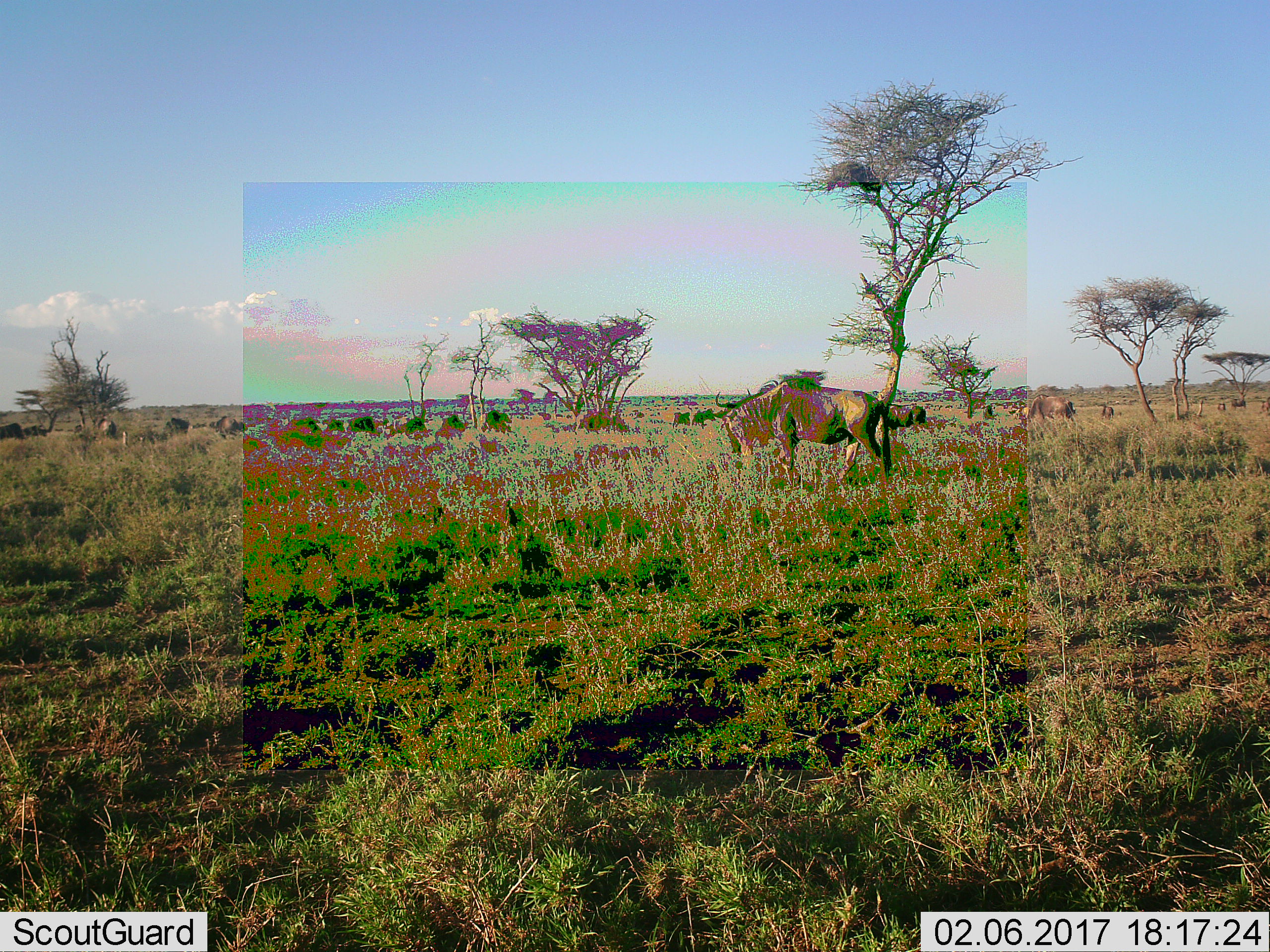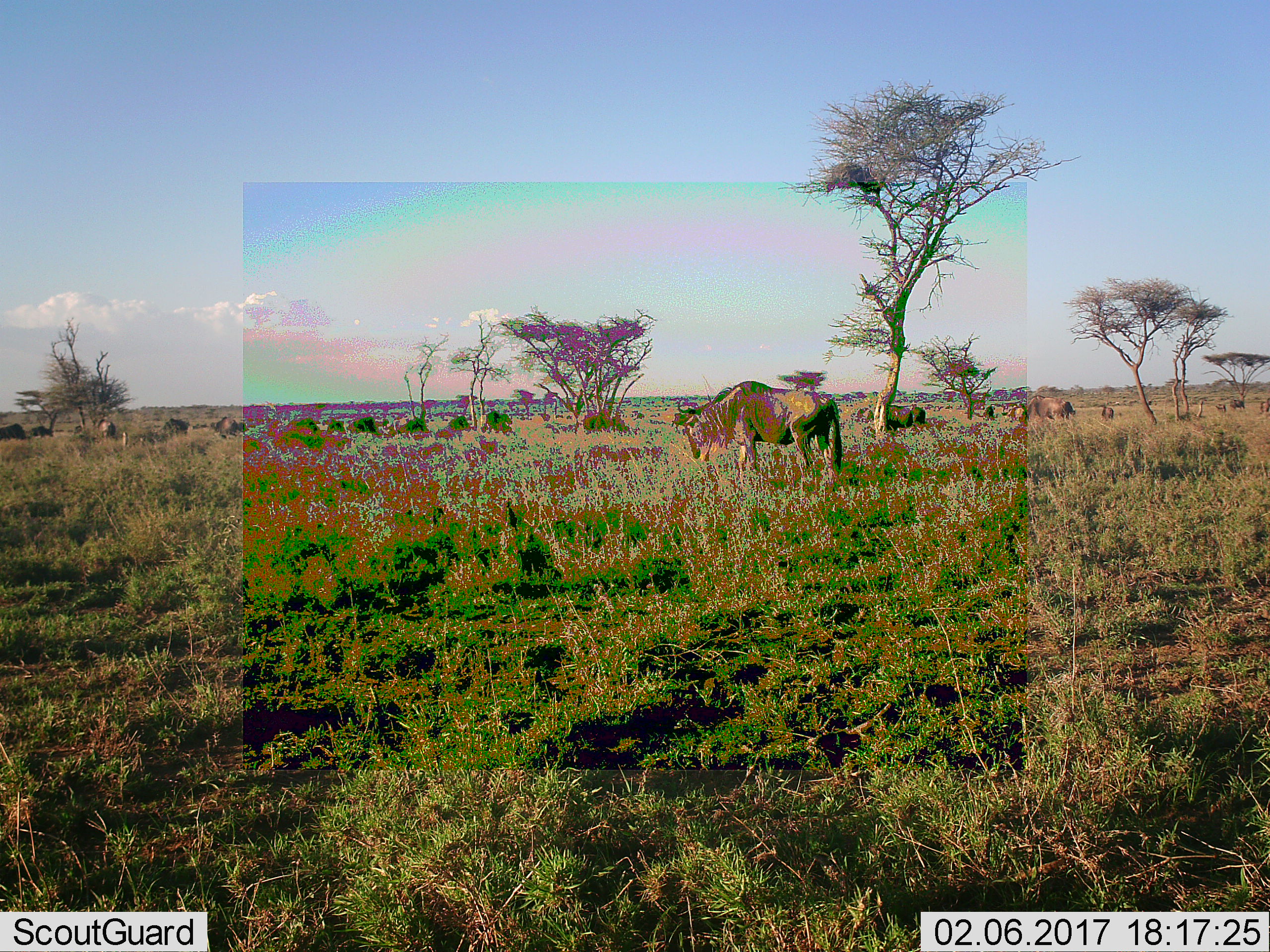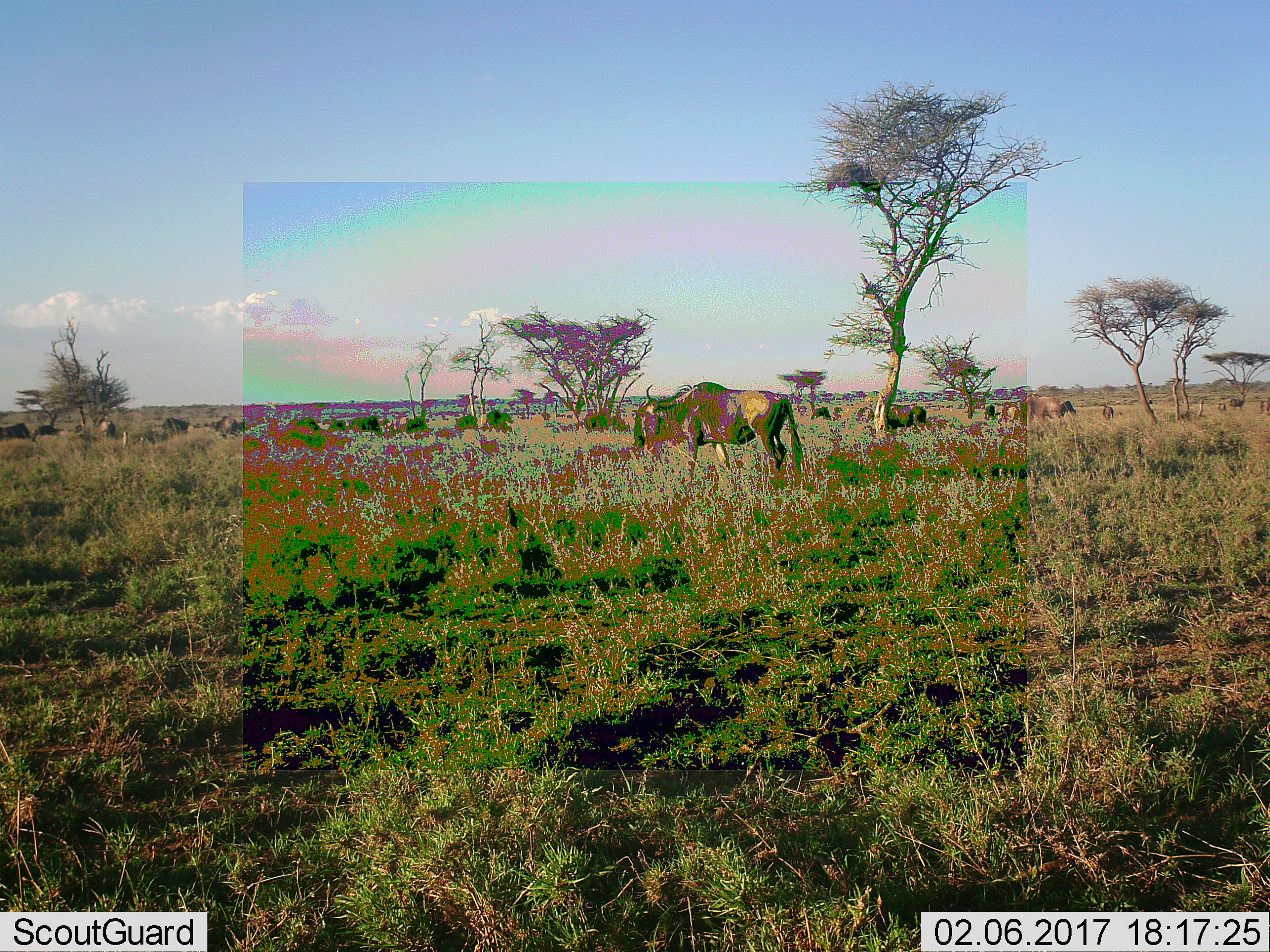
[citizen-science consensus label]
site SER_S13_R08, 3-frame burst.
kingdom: Animalia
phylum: Chordata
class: Mammalia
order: Artiodactyla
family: Bovidae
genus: Connochaetes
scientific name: Connochaetes taurinus taurinus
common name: blue wildebeest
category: wildebeestblue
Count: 11-50.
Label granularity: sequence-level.